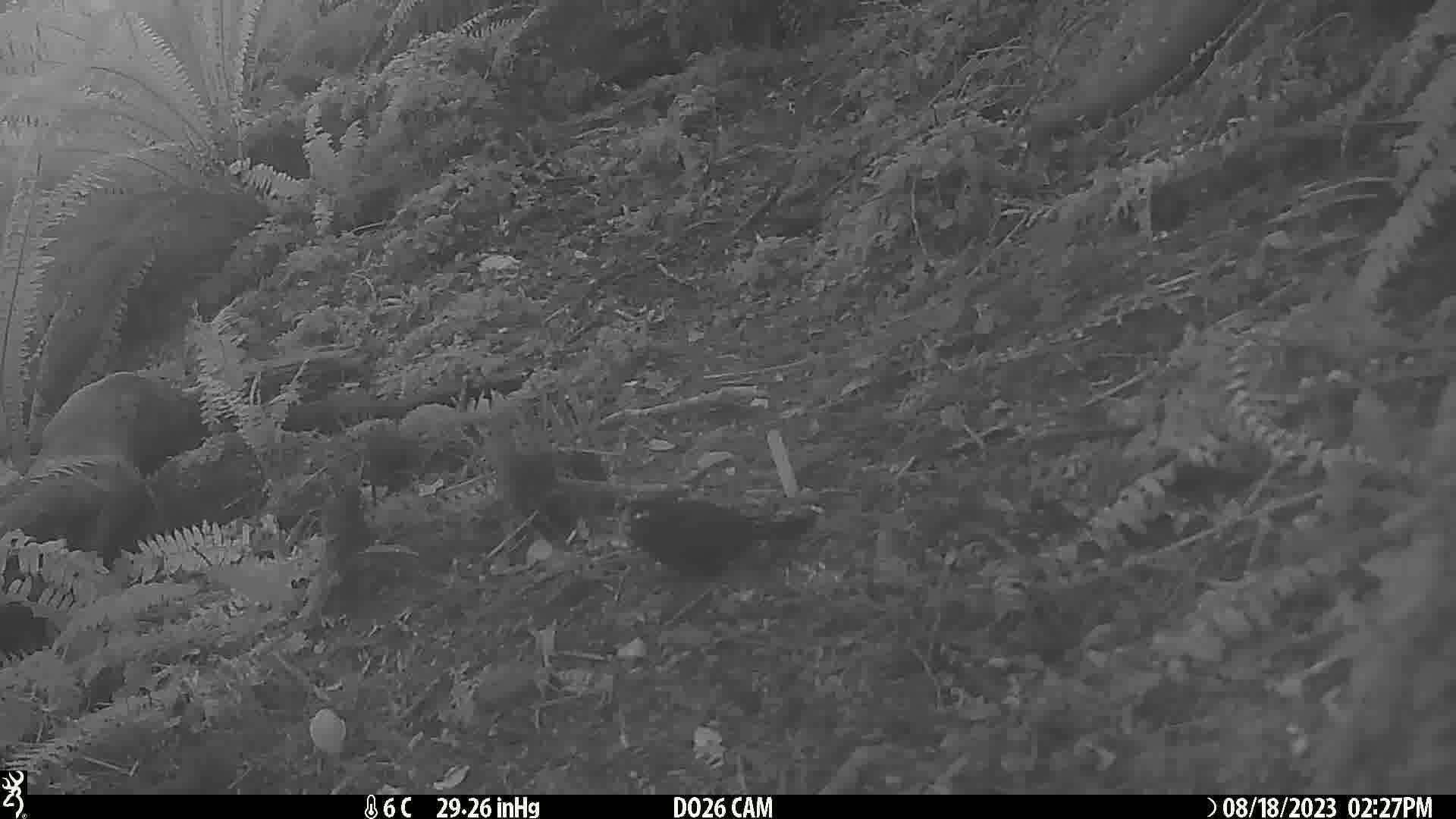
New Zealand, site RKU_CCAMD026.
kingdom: Animalia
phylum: Chordata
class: Aves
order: Passeriformes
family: Turdidae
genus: Turdus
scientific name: Turdus merula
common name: eurasian blackbird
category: blackbird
Blackbird (eurasian blackbird) (Turdus merula).